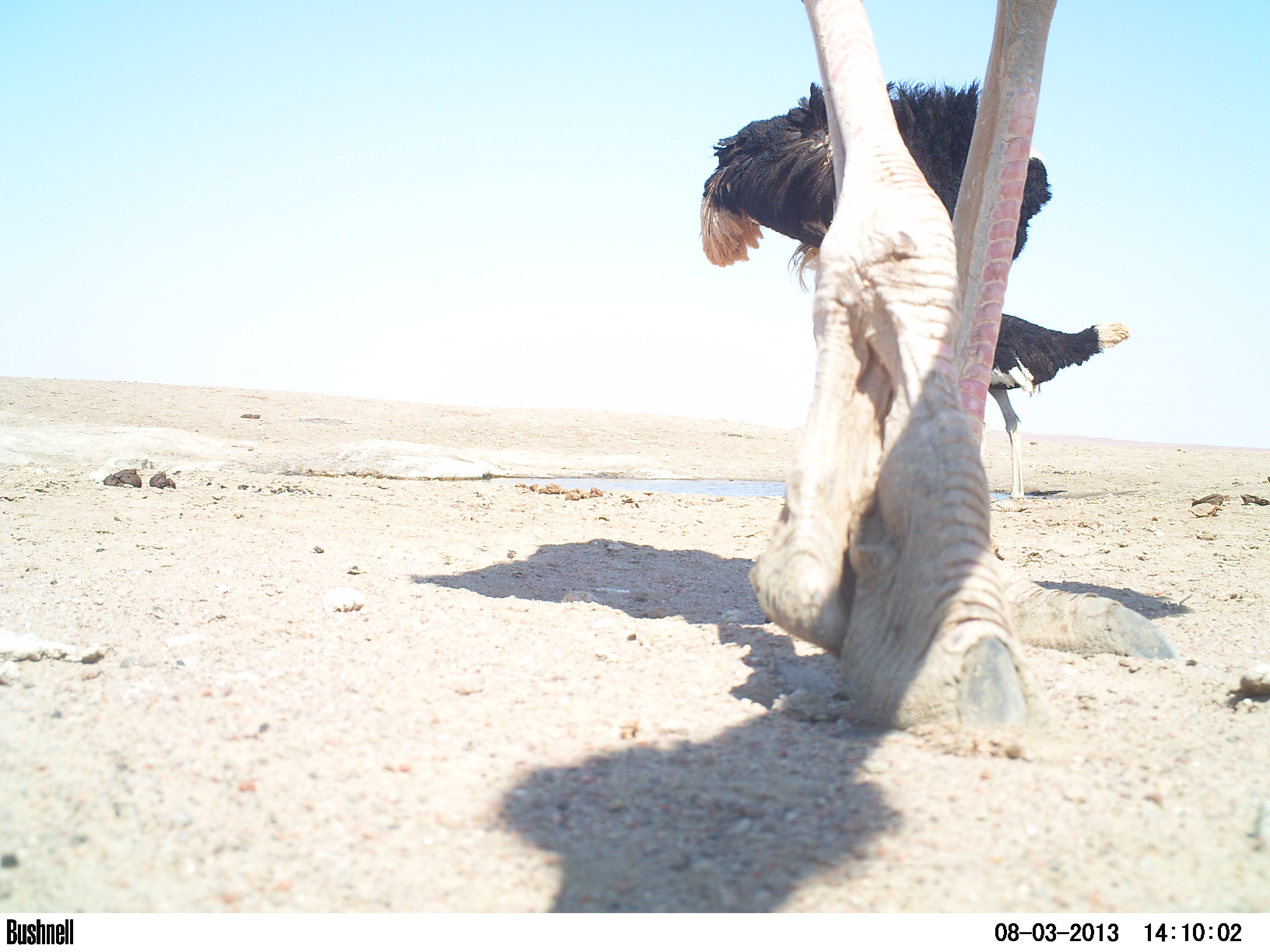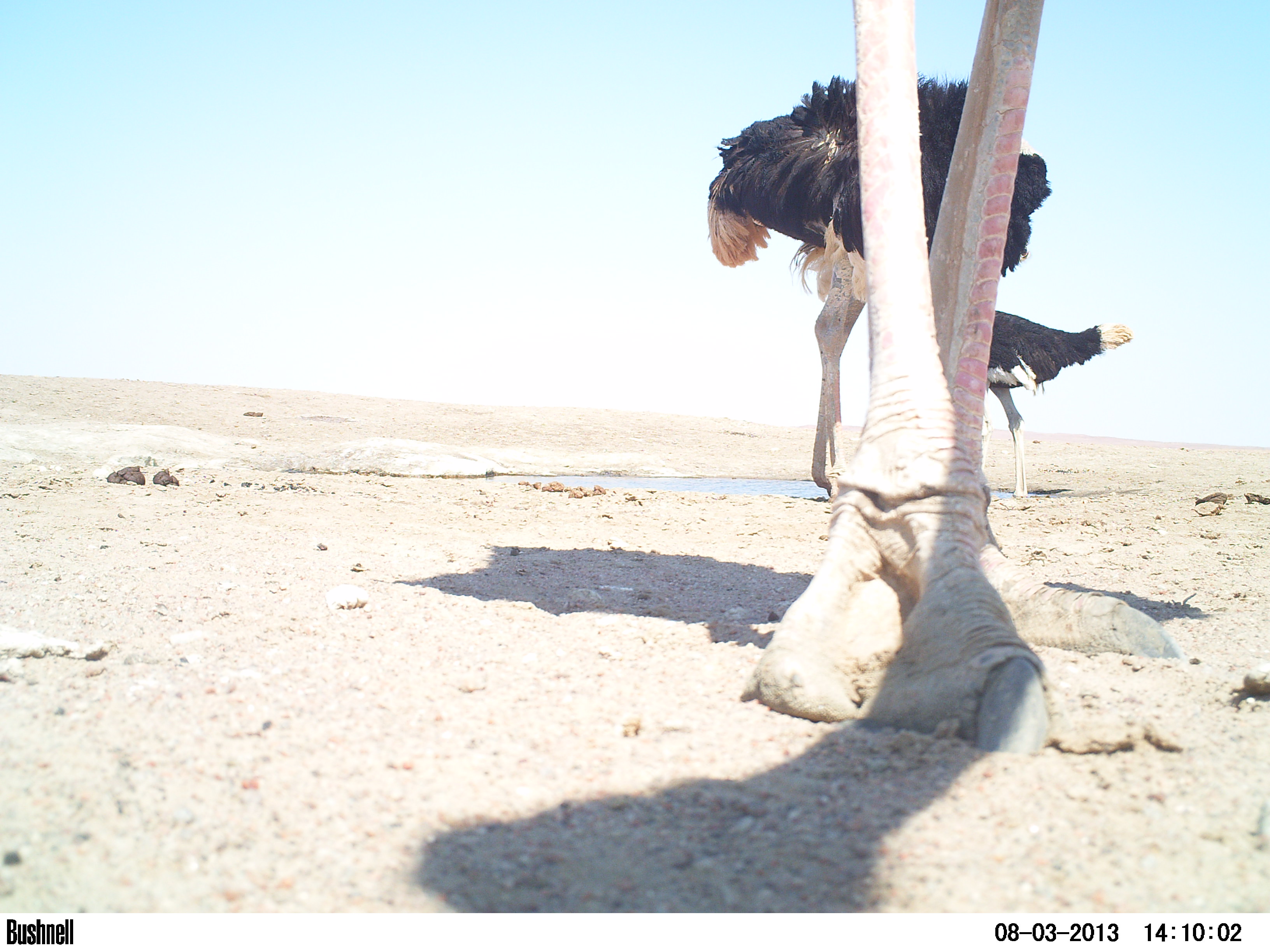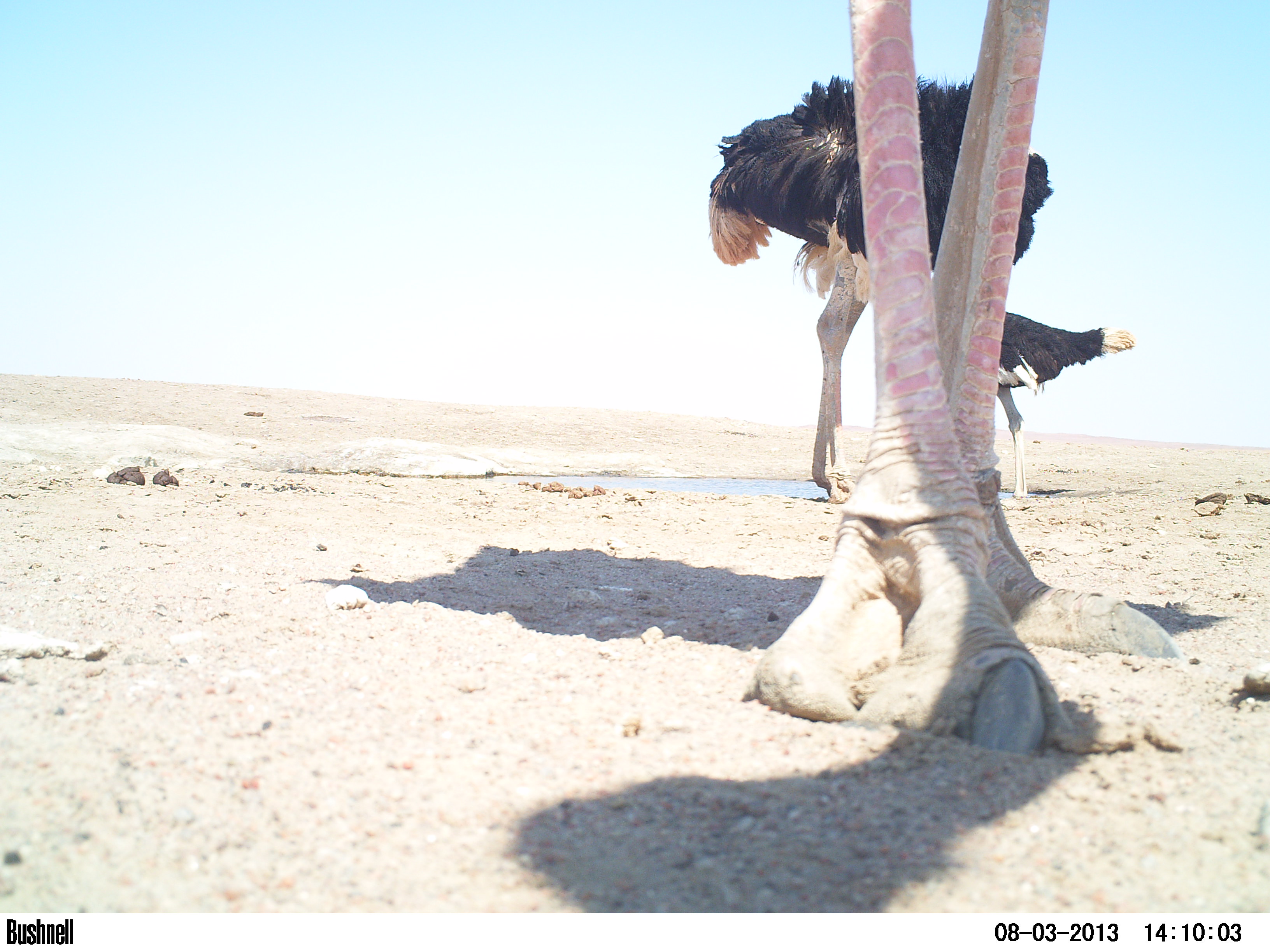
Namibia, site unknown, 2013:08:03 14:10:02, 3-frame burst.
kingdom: Animalia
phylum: Chordata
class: Aves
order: Struthioniformes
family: Struthionidae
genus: Struthio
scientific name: Struthio camelus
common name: common ostrich